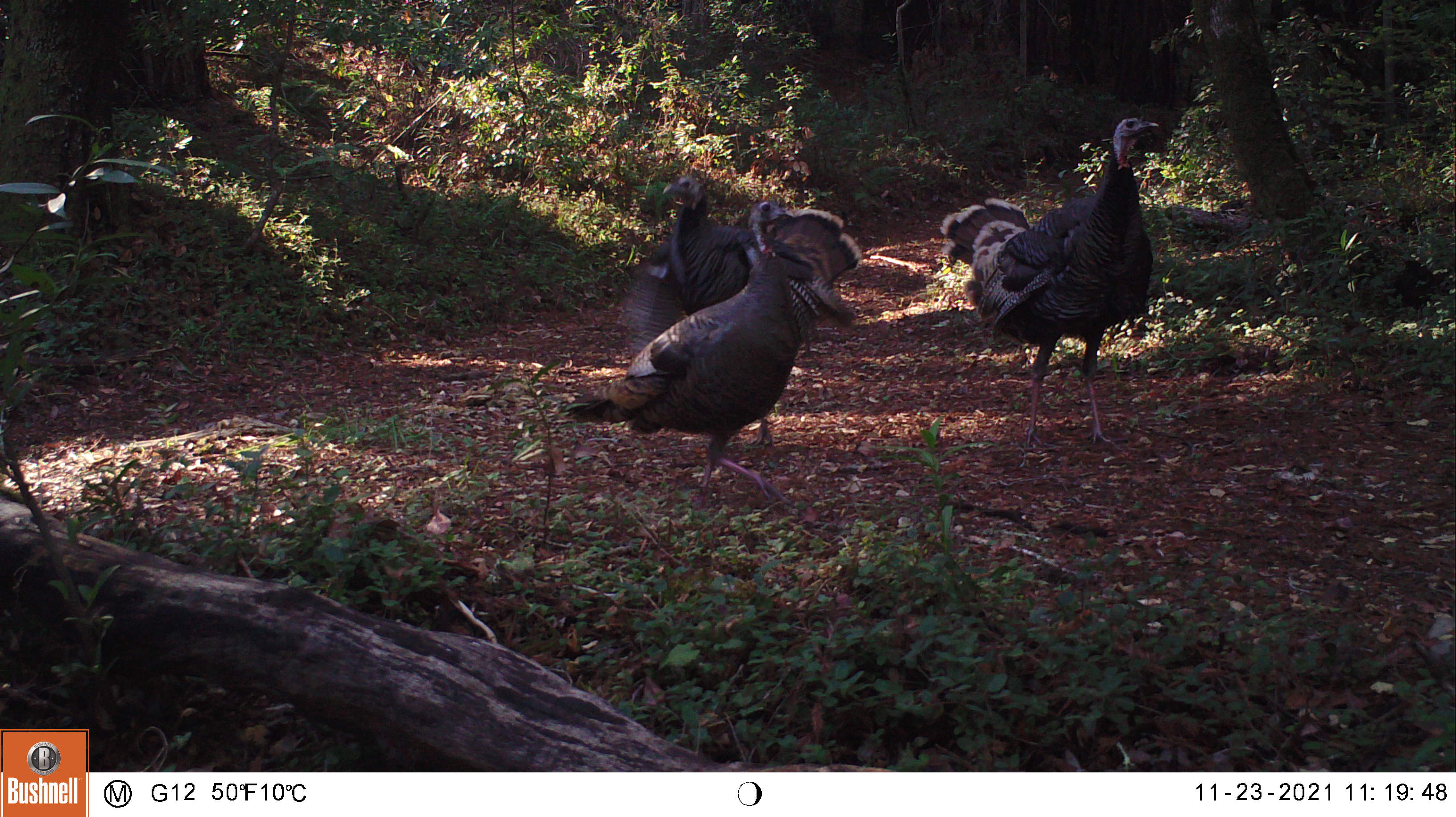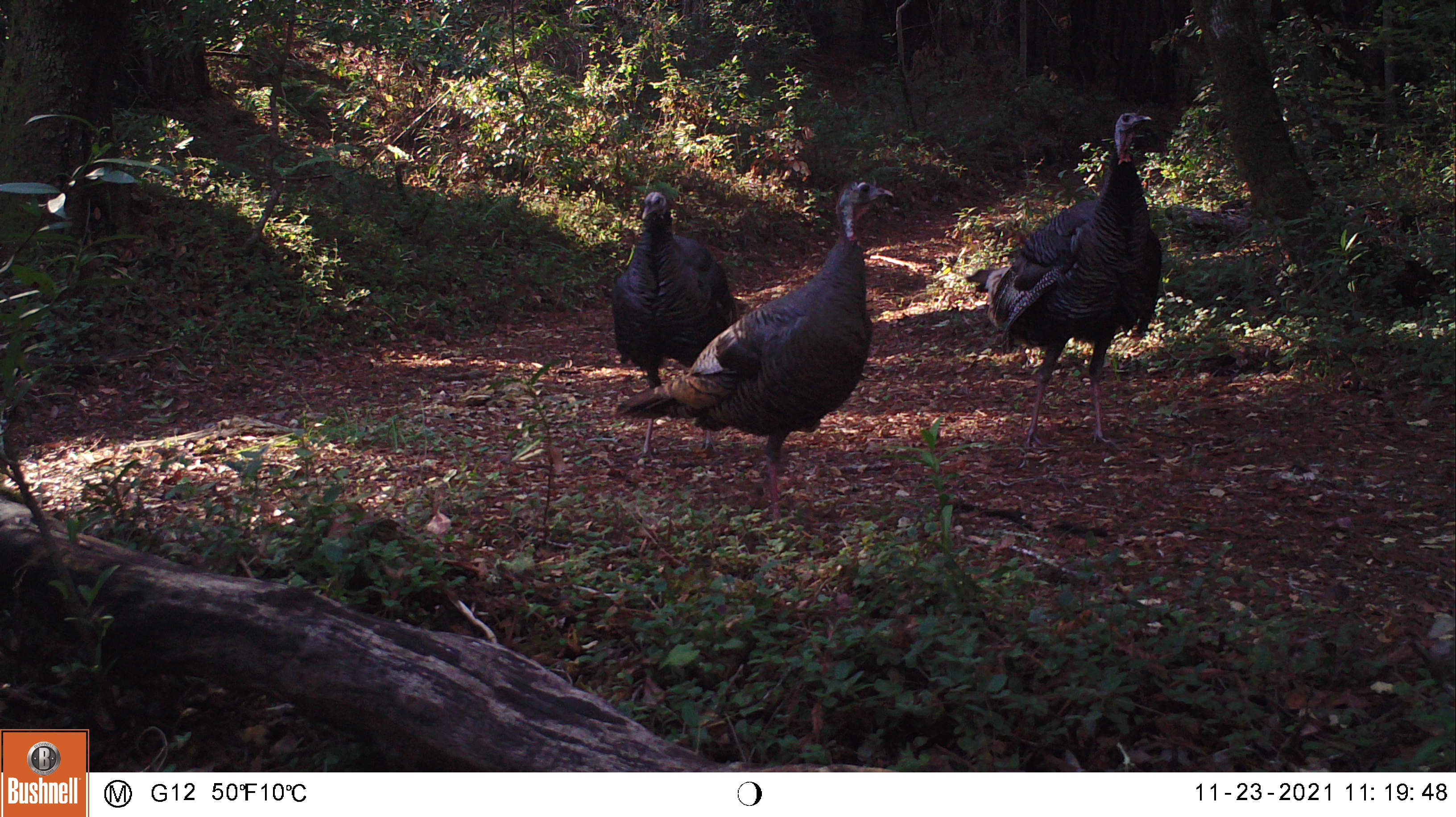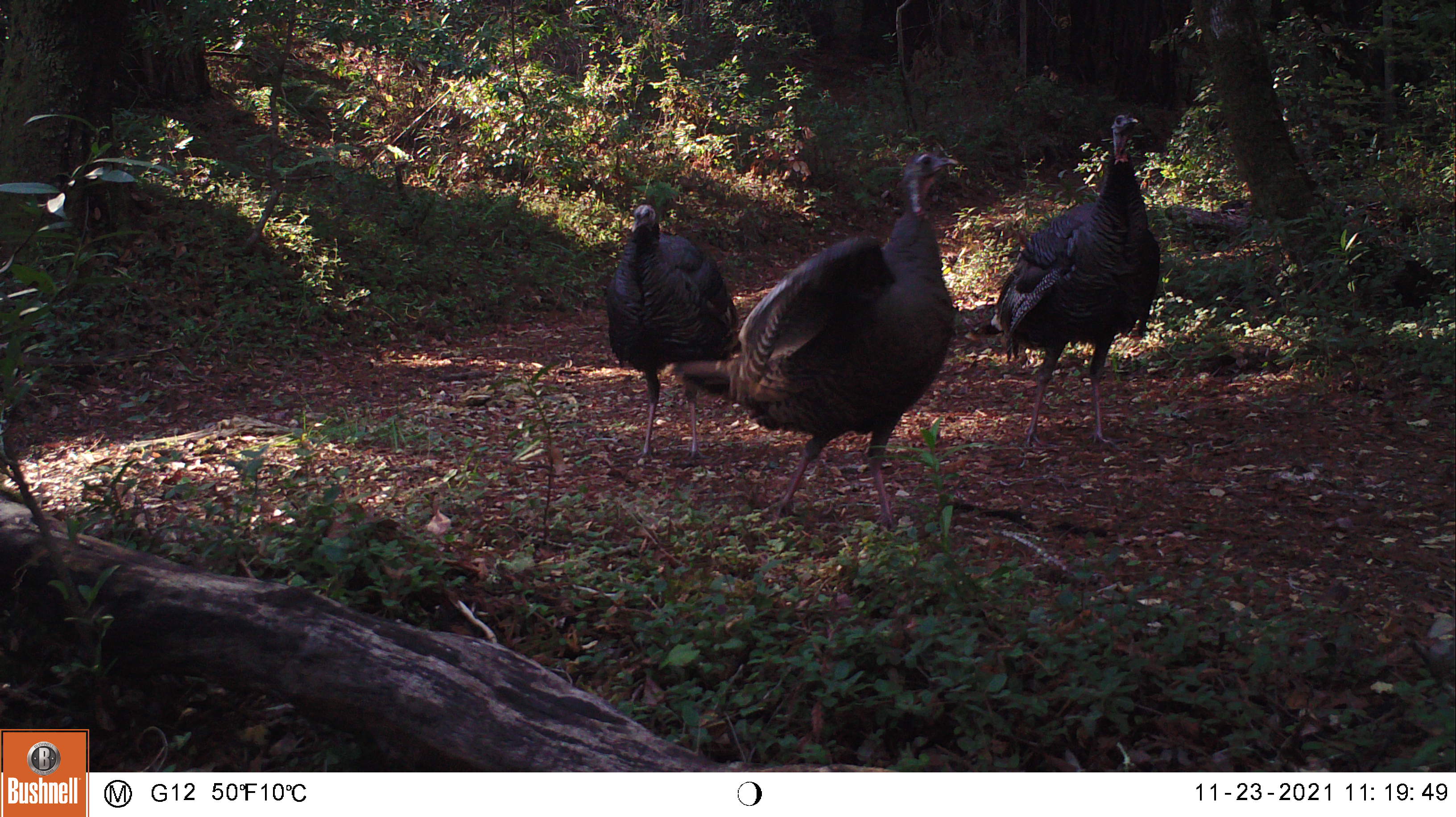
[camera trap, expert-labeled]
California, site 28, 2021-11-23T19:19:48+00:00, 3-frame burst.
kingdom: Animalia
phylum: Chordata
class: Aves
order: Galliformes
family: Phasianidae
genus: Meleagris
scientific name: Meleagris gallopavo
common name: turkey